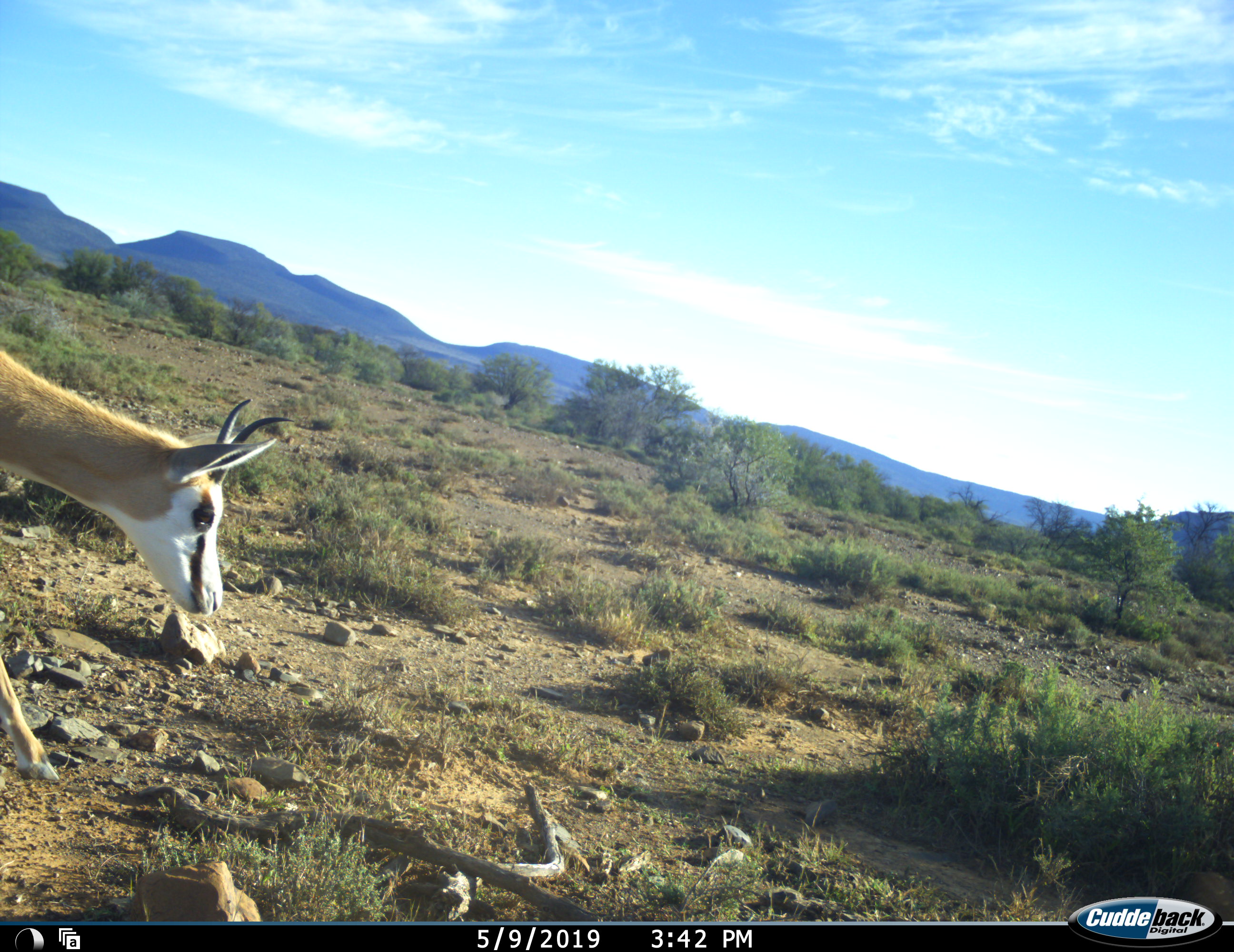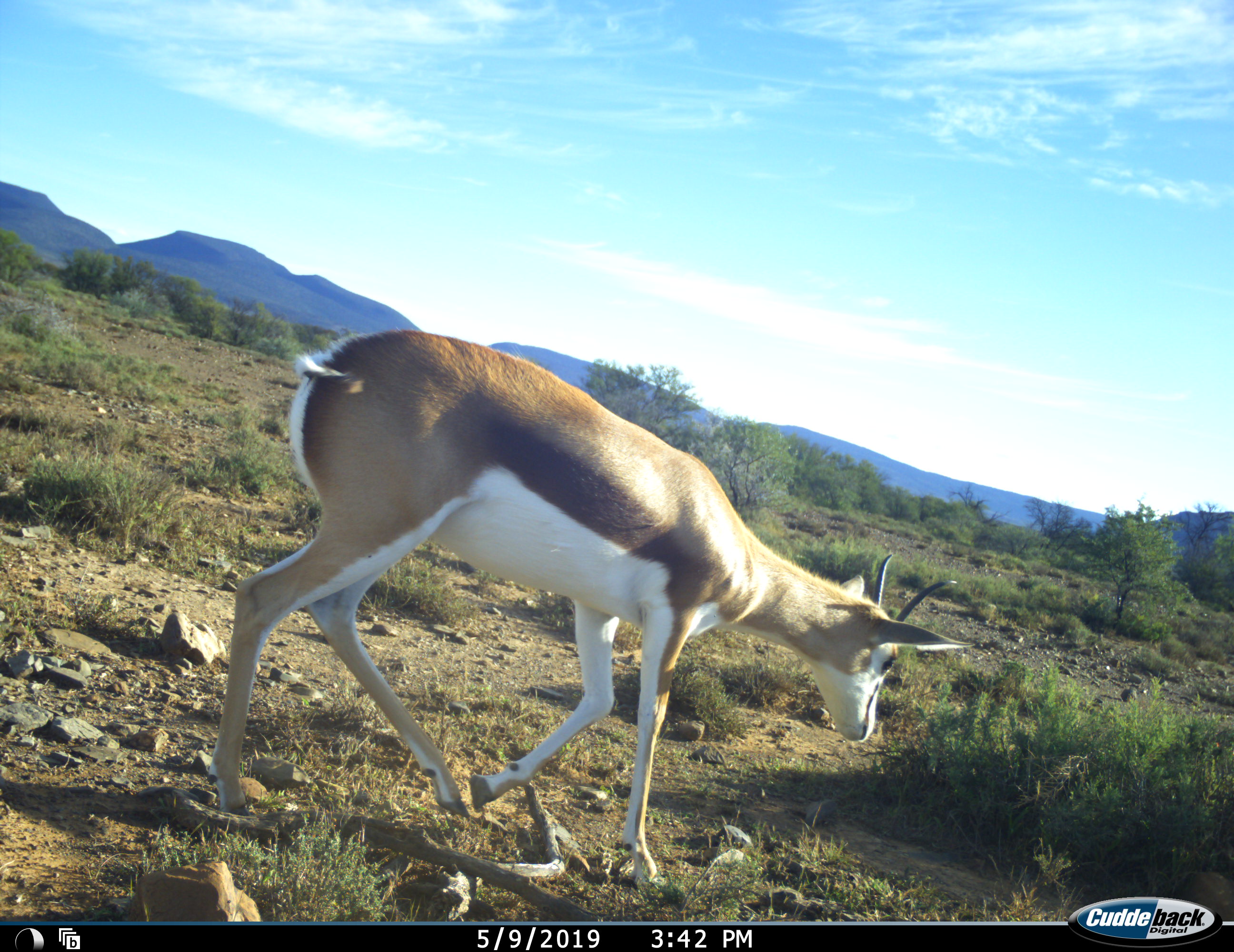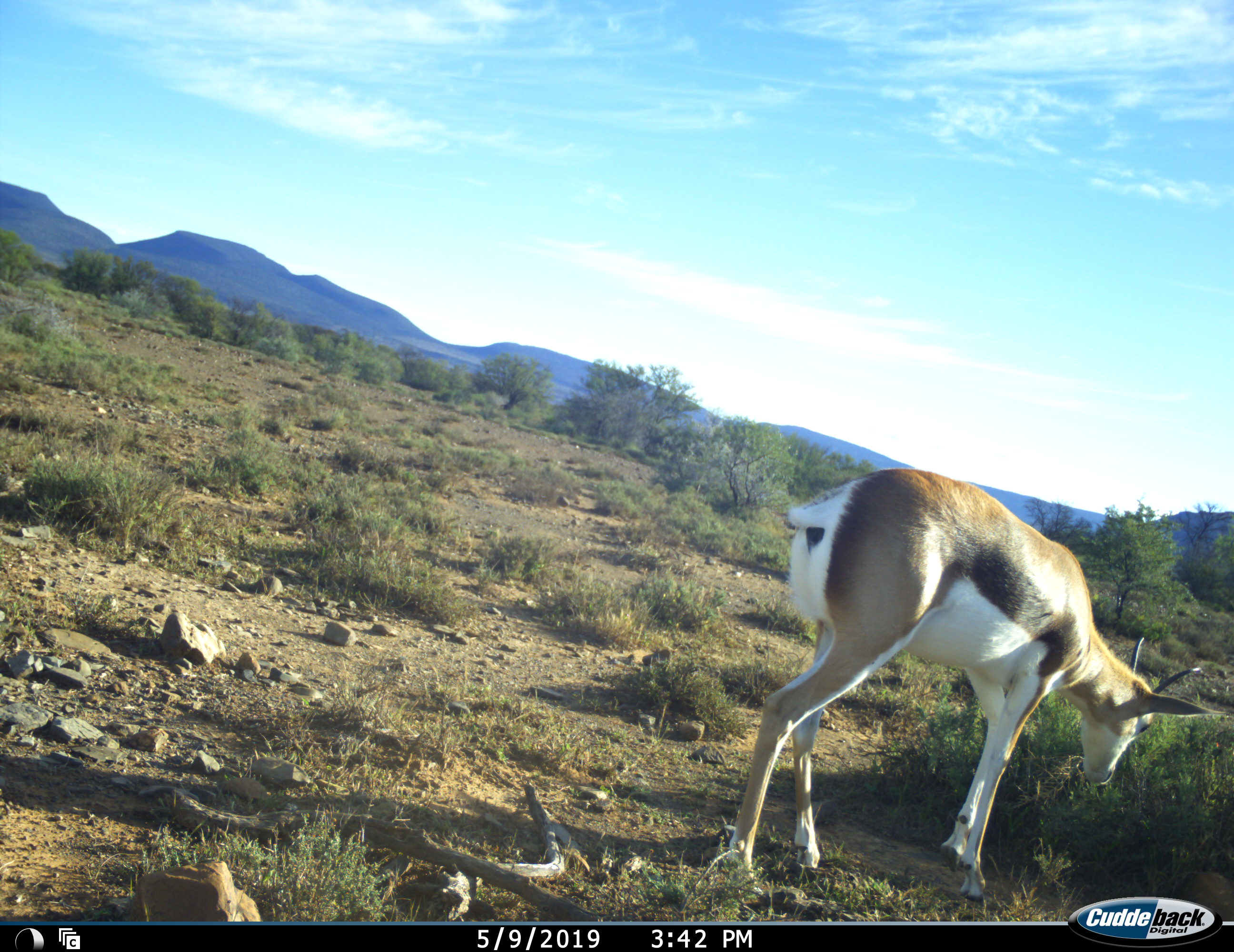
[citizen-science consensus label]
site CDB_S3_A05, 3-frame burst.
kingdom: Animalia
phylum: Chordata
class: Mammalia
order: Artiodactyla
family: Bovidae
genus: Antidorcas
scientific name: Antidorcas marsupialis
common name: springbok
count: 1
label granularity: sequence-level